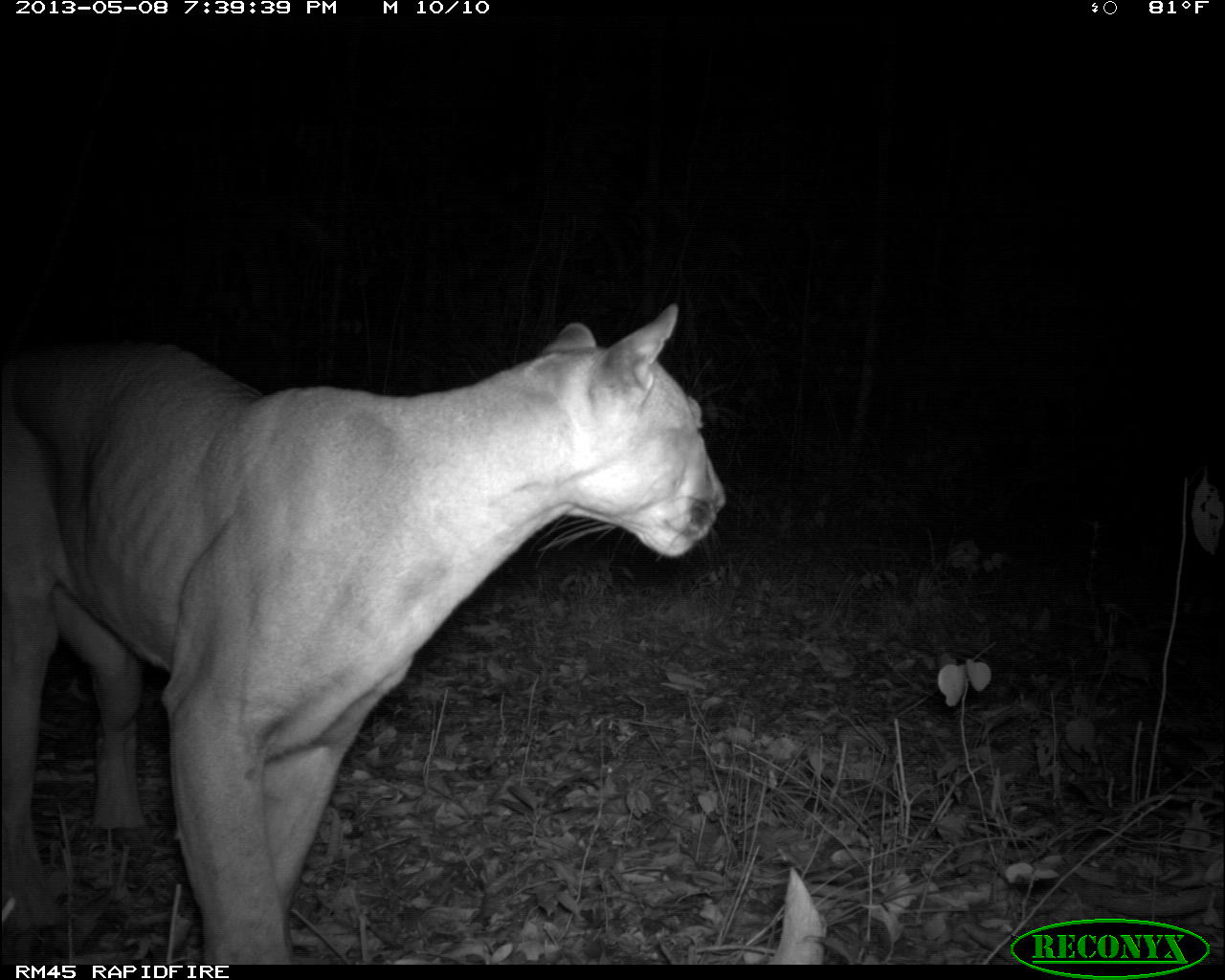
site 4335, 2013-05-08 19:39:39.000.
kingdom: Animalia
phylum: Chordata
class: Mammalia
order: Carnivora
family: Felidae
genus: Puma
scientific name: Puma concolor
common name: mountain lion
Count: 1.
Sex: male.